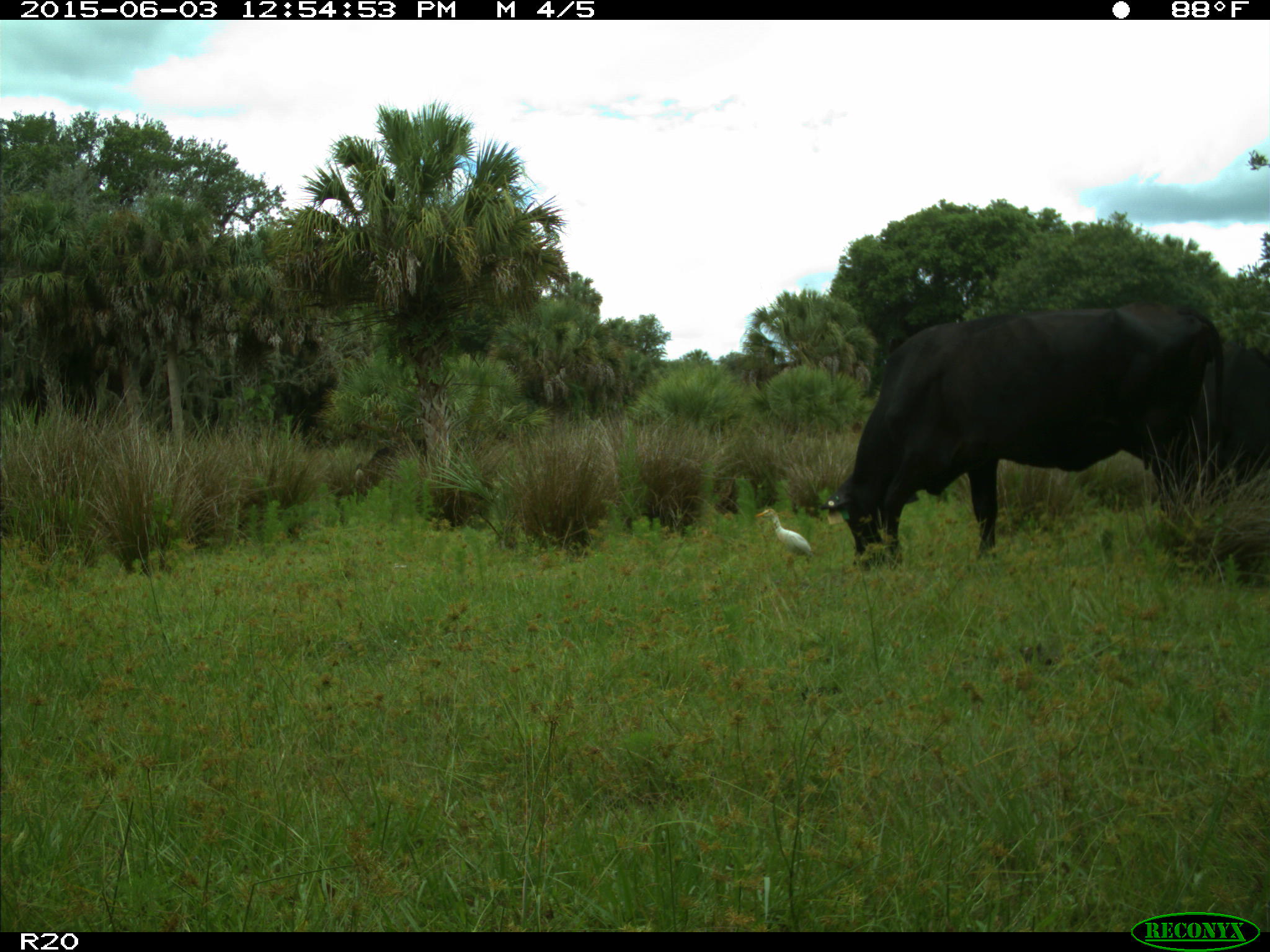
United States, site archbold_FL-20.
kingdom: Animalia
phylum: Chordata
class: Mammalia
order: Artiodactyla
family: Bovidae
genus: Bos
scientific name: Bos taurus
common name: domestic cow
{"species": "Bos taurus (domestic cow)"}